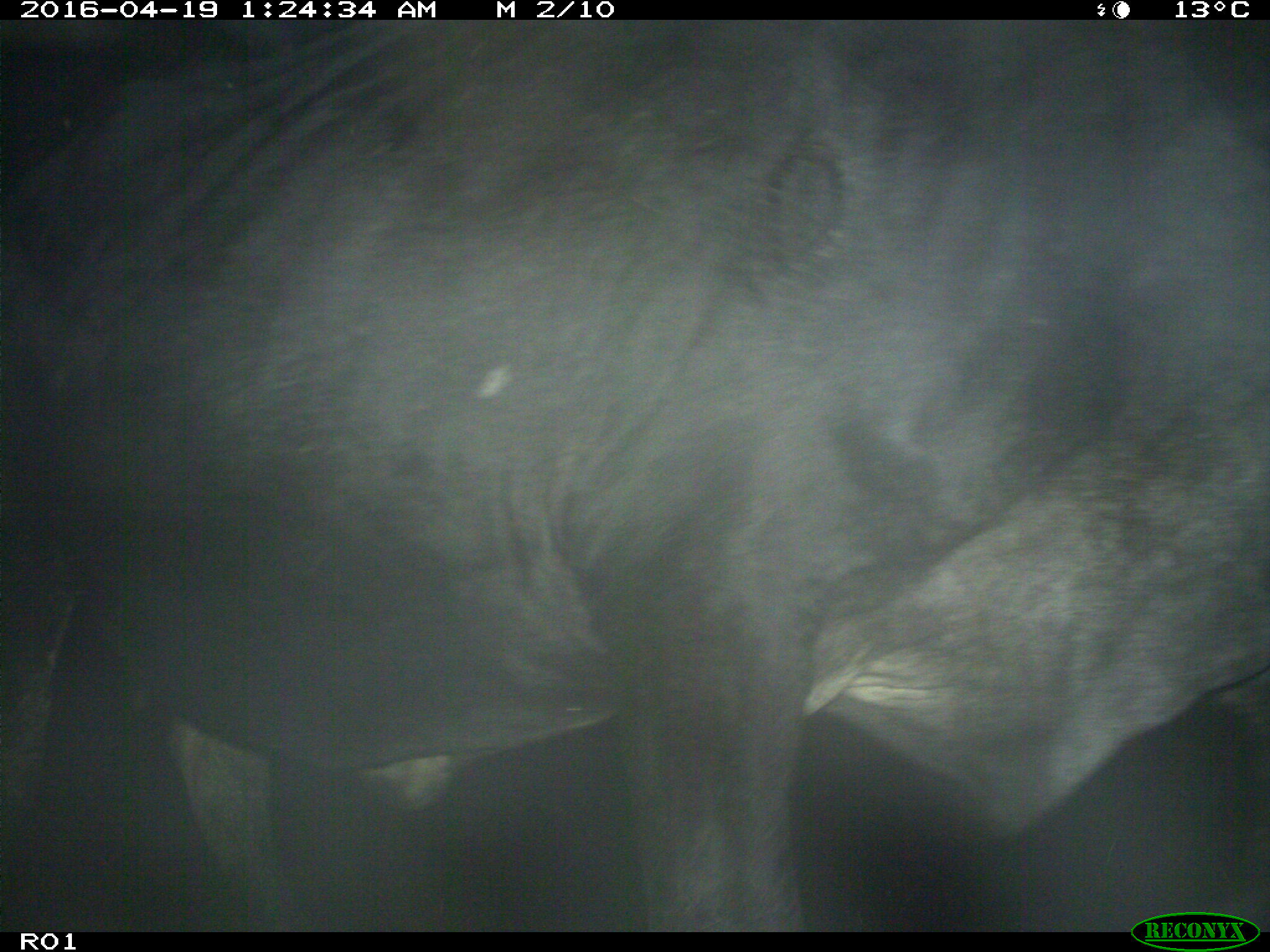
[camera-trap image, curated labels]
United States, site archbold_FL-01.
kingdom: Animalia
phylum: Chordata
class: Mammalia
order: Artiodactyla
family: Bovidae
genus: Bos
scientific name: Bos taurus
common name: domestic cow